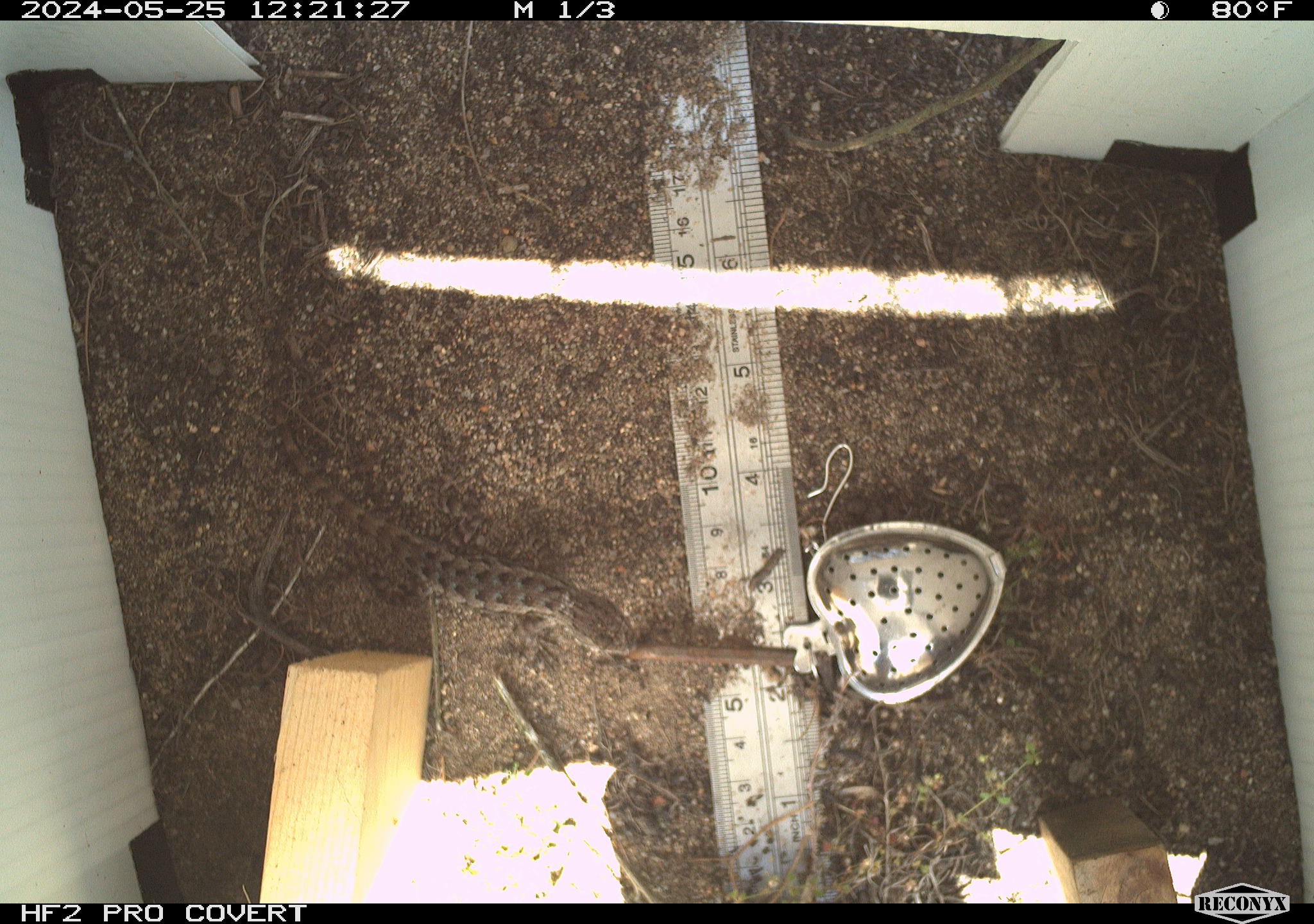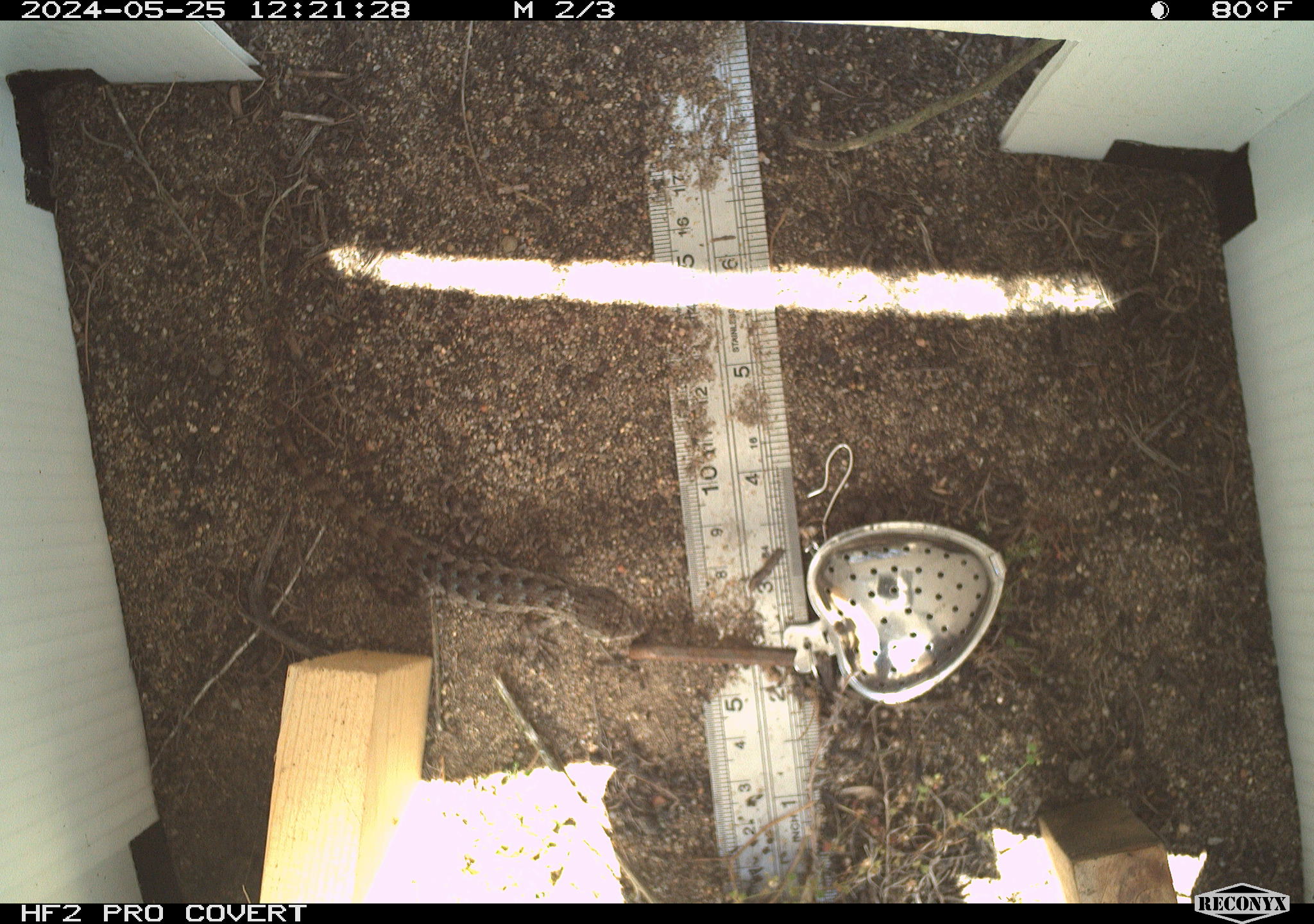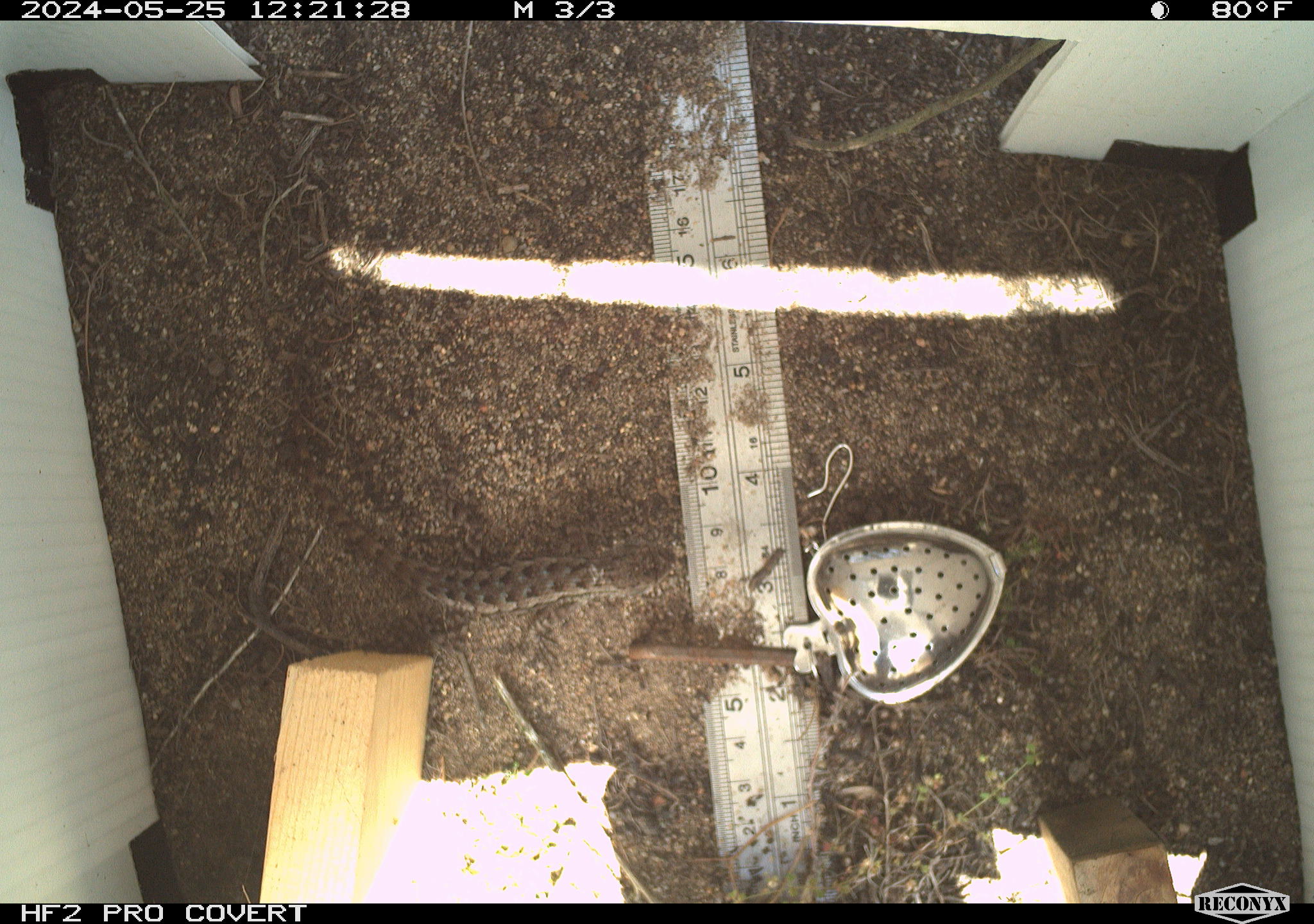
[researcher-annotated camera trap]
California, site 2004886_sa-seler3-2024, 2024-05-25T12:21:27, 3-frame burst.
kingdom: Animalia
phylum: Chordata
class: Reptilia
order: Squamata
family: Phrynosomatidae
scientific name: Phrynosomatidae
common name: phrynosomatid lizards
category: phrynosomatidae family